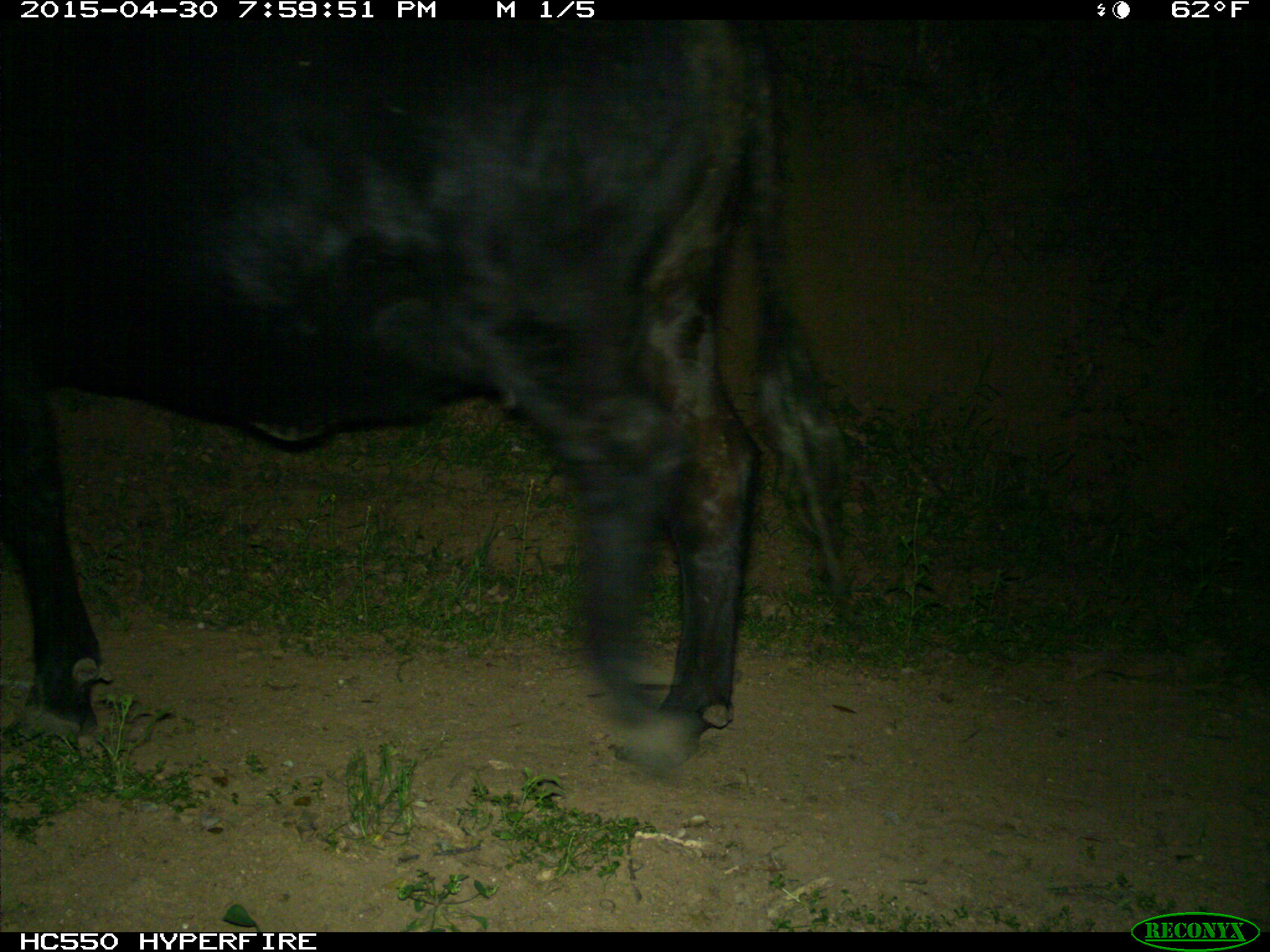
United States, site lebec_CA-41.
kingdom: Animalia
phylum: Chordata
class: Mammalia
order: Artiodactyla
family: Bovidae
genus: Bos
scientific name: Bos taurus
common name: domestic cow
Bos taurus (domestic cow).